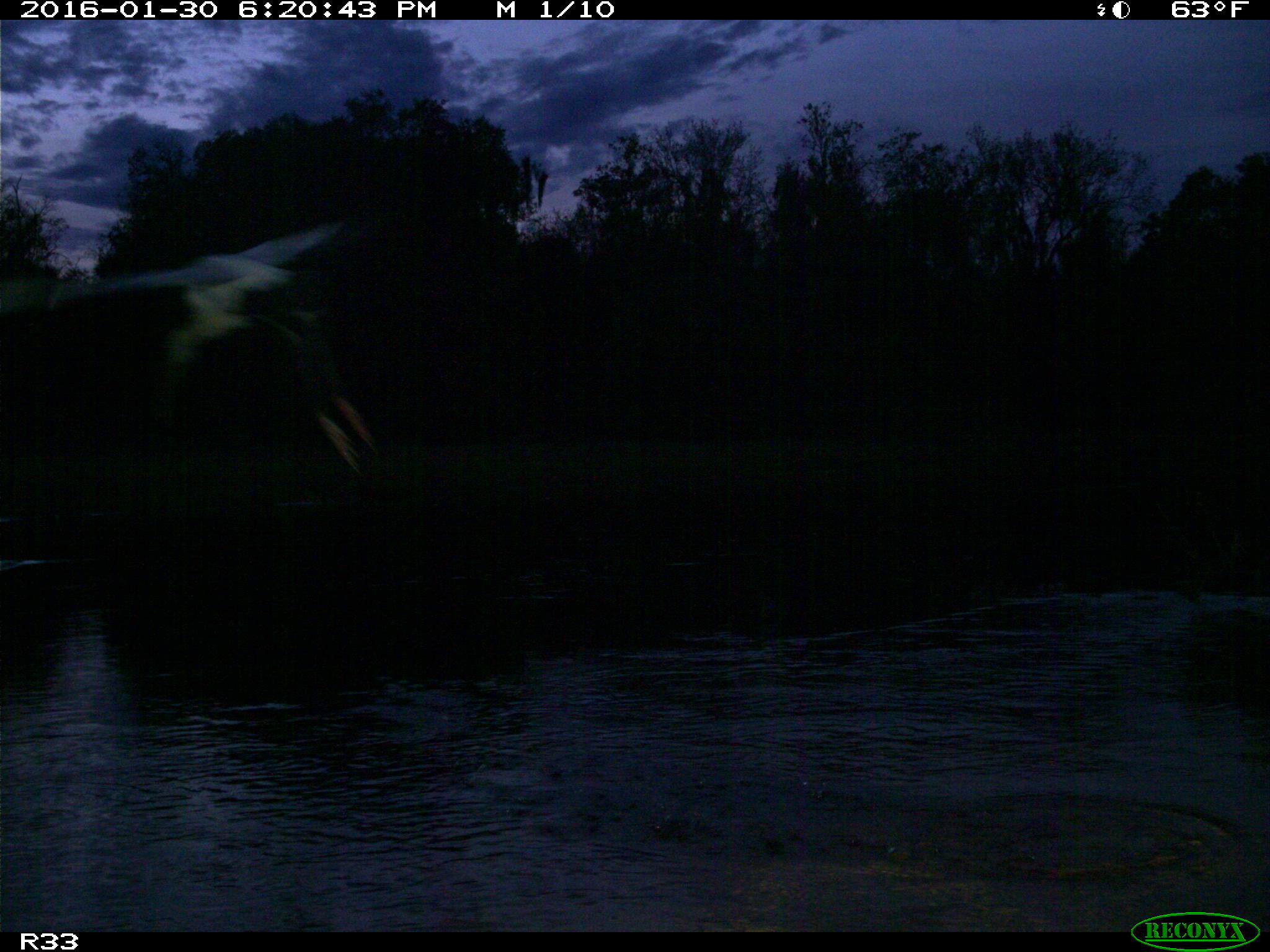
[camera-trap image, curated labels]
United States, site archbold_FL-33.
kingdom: Animalia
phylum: Chordata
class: Aves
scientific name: Aves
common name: birds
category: unidentified bird